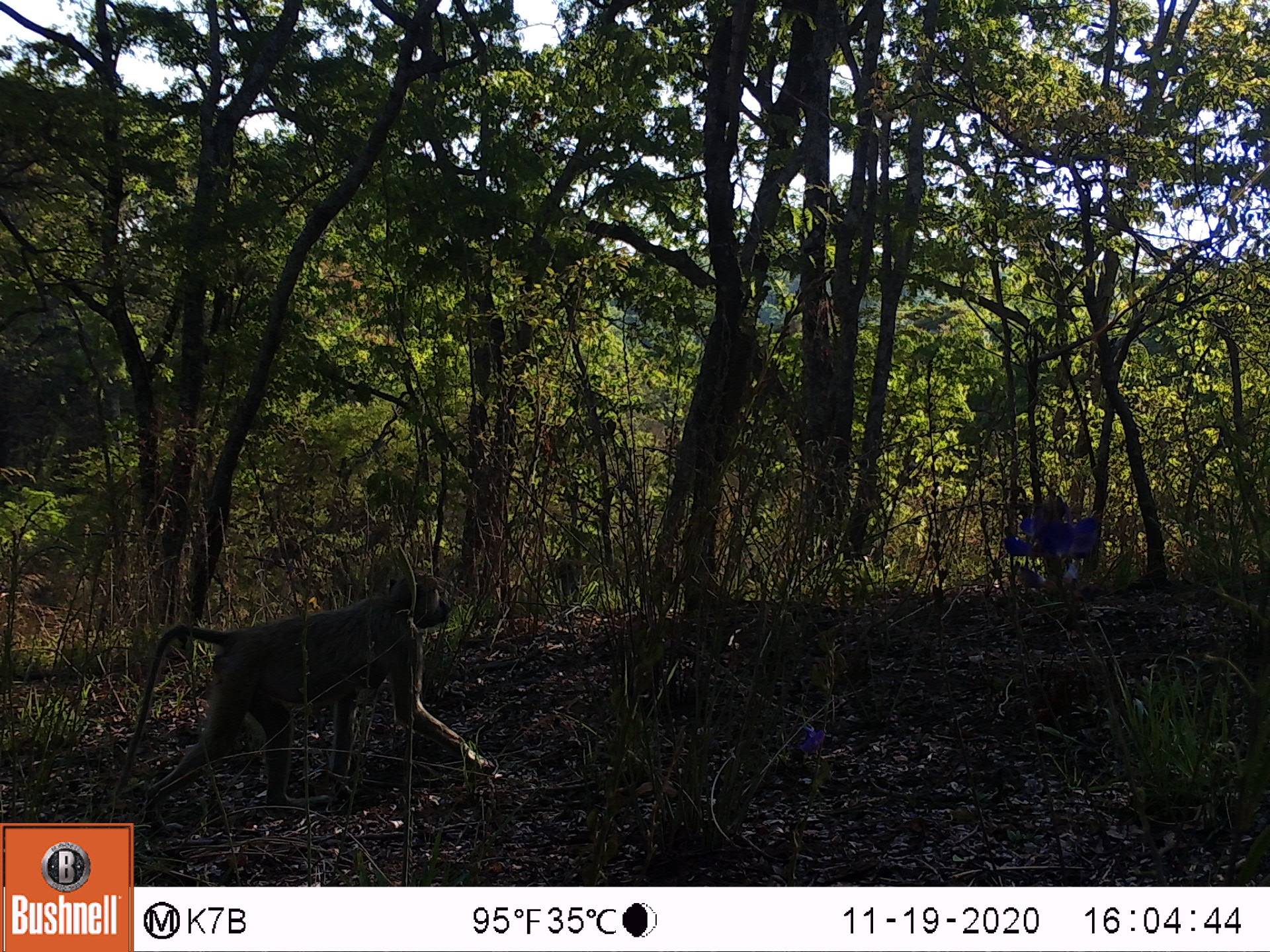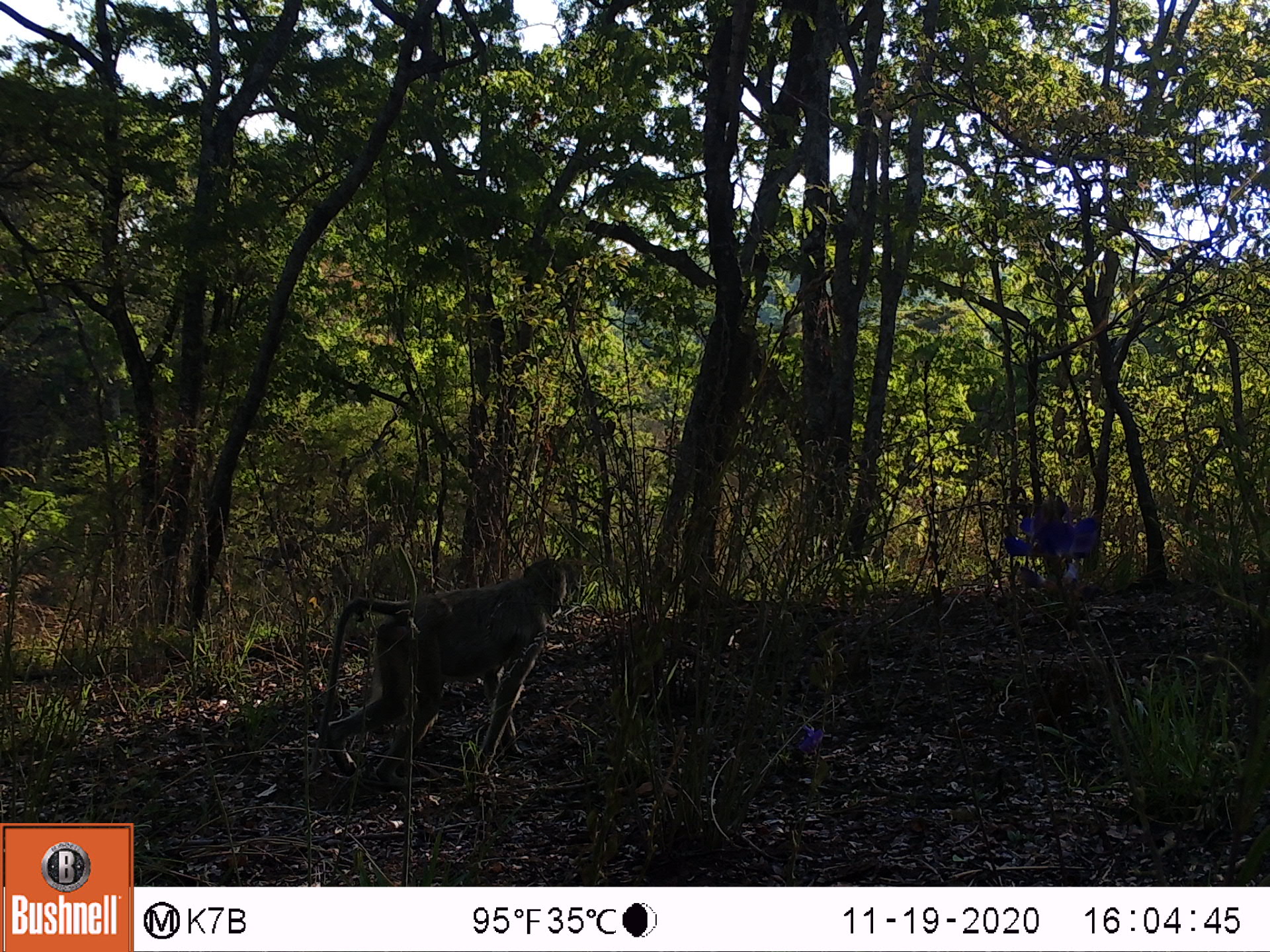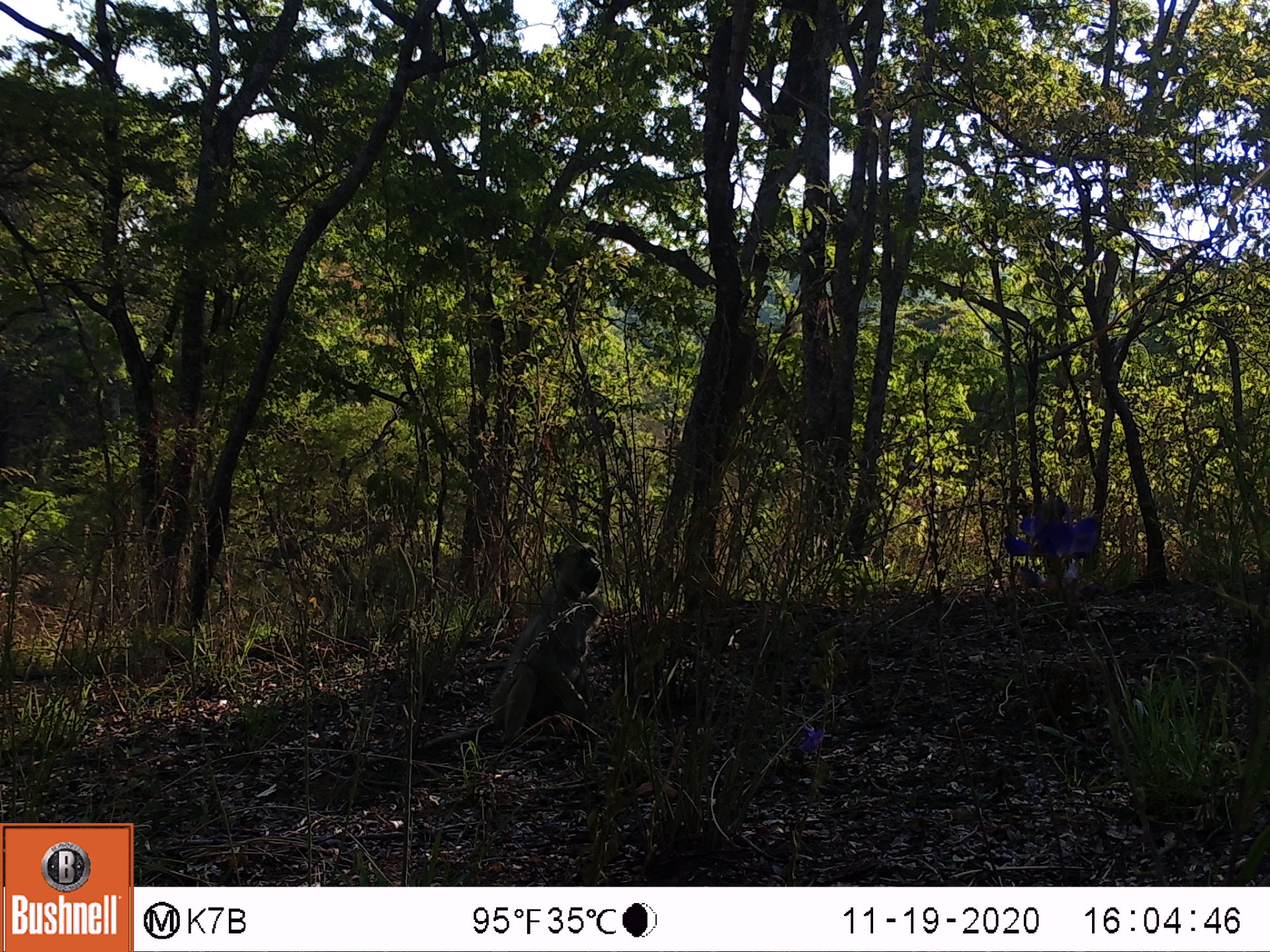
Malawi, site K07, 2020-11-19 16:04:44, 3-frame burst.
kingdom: Animalia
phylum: Chordata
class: Mammalia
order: Primates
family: Cercopithecidae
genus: Papio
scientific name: Papio cynocephalus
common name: yellow baboon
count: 1